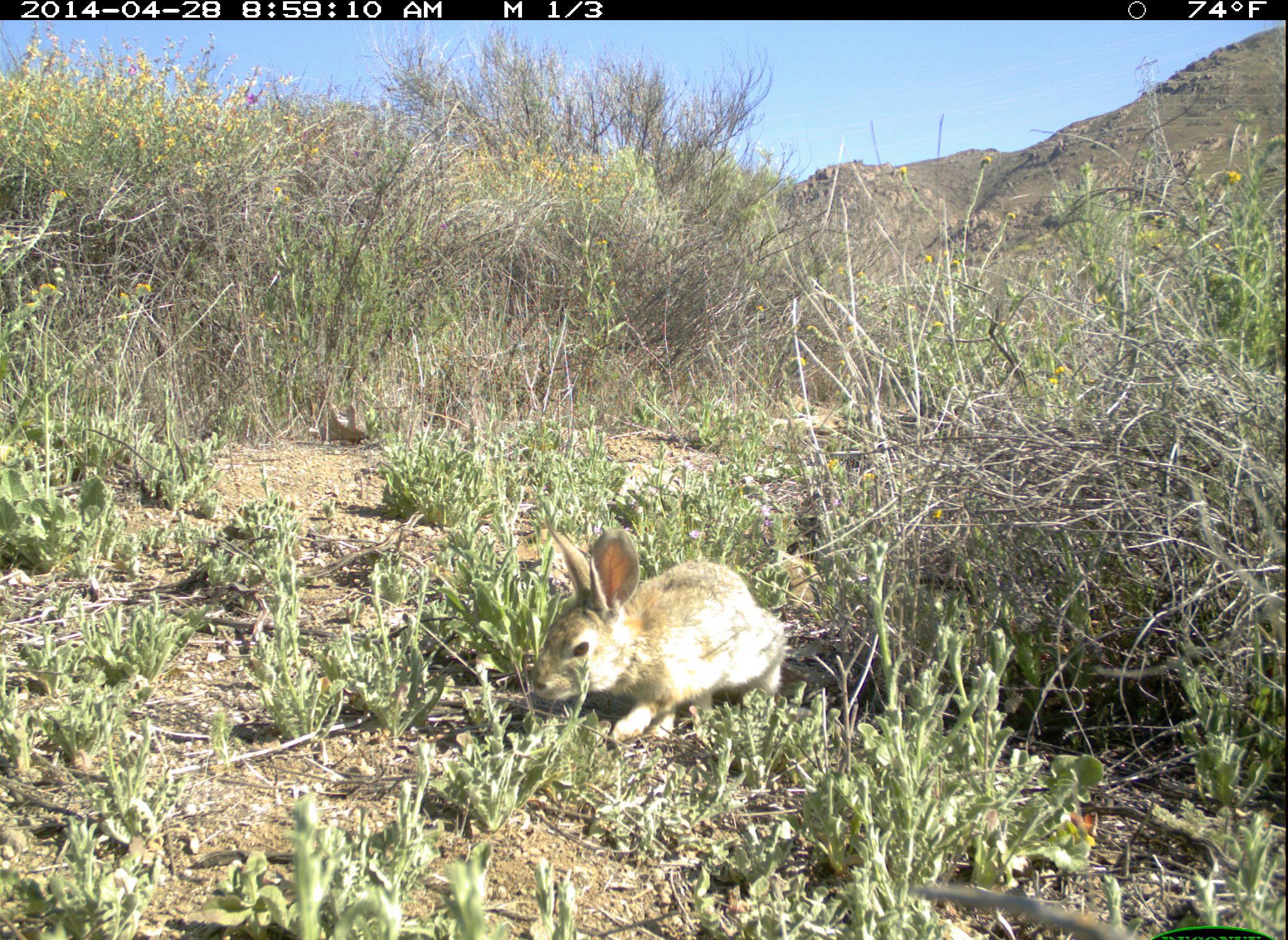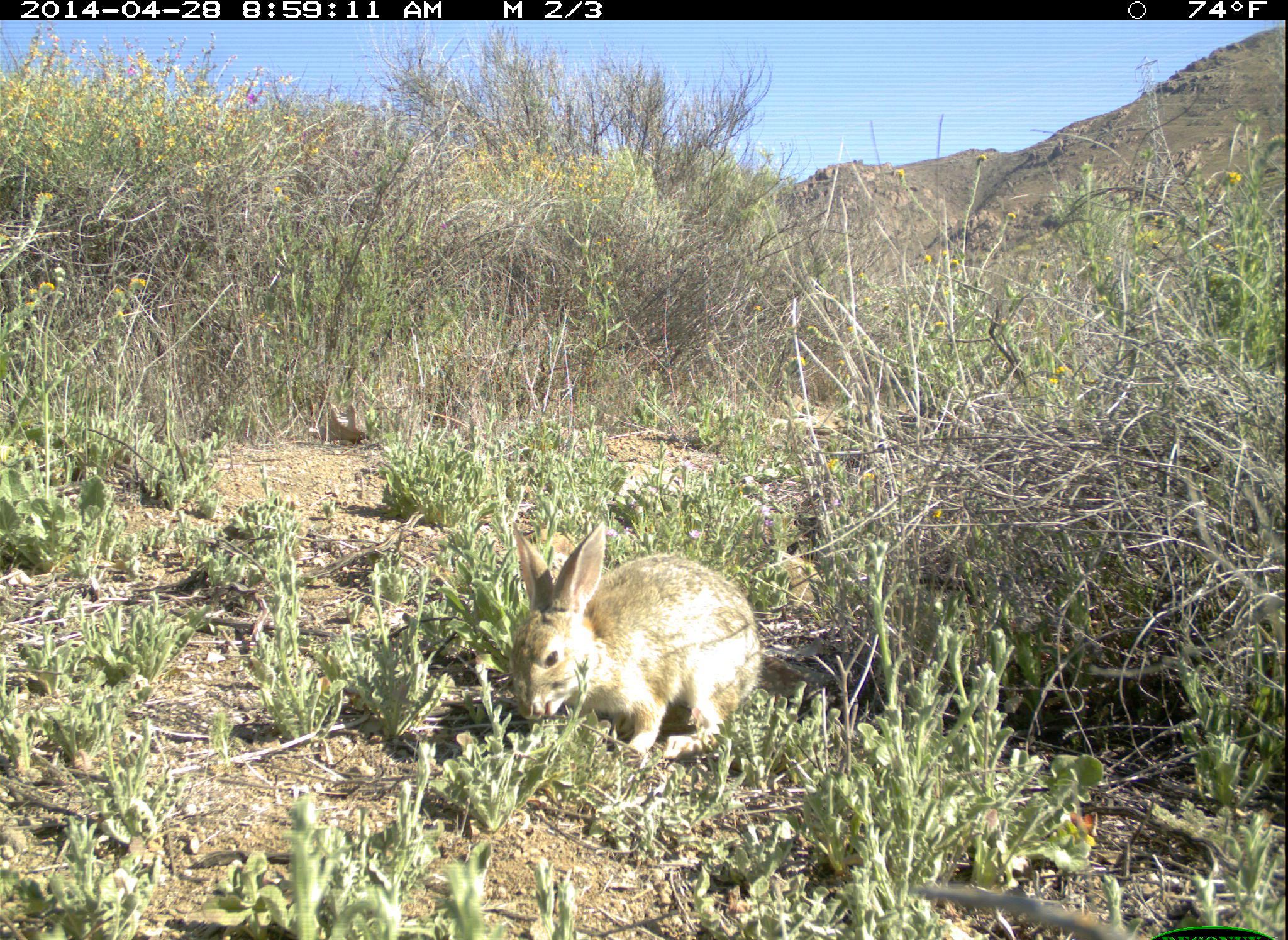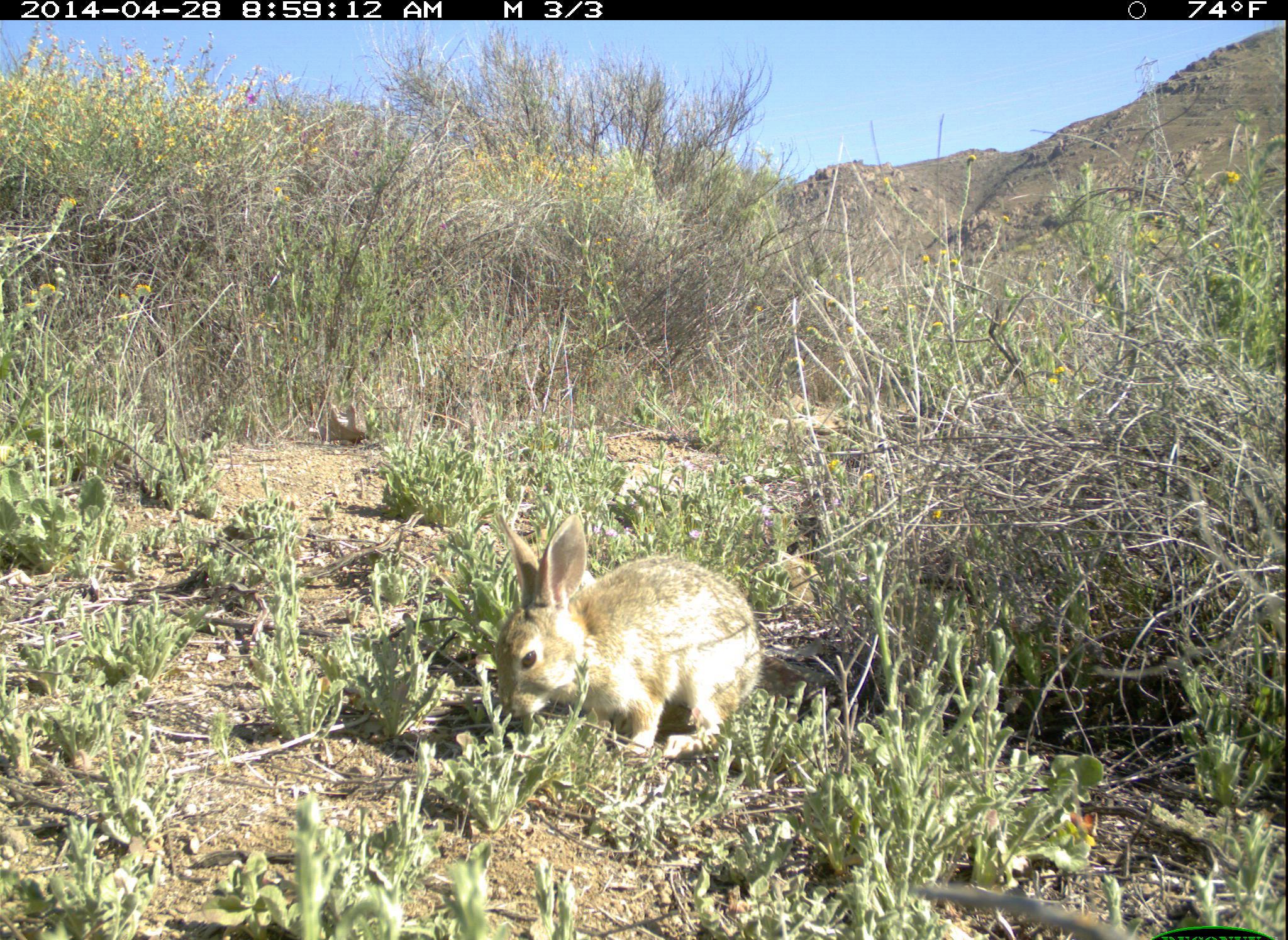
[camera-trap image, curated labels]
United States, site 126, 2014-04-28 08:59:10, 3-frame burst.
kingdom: Animalia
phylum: Chordata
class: Mammalia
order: Lagomorpha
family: Leporidae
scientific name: Leporidae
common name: rabbits and hares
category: rabbit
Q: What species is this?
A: Rabbit (rabbits and hares) (Leporidae).